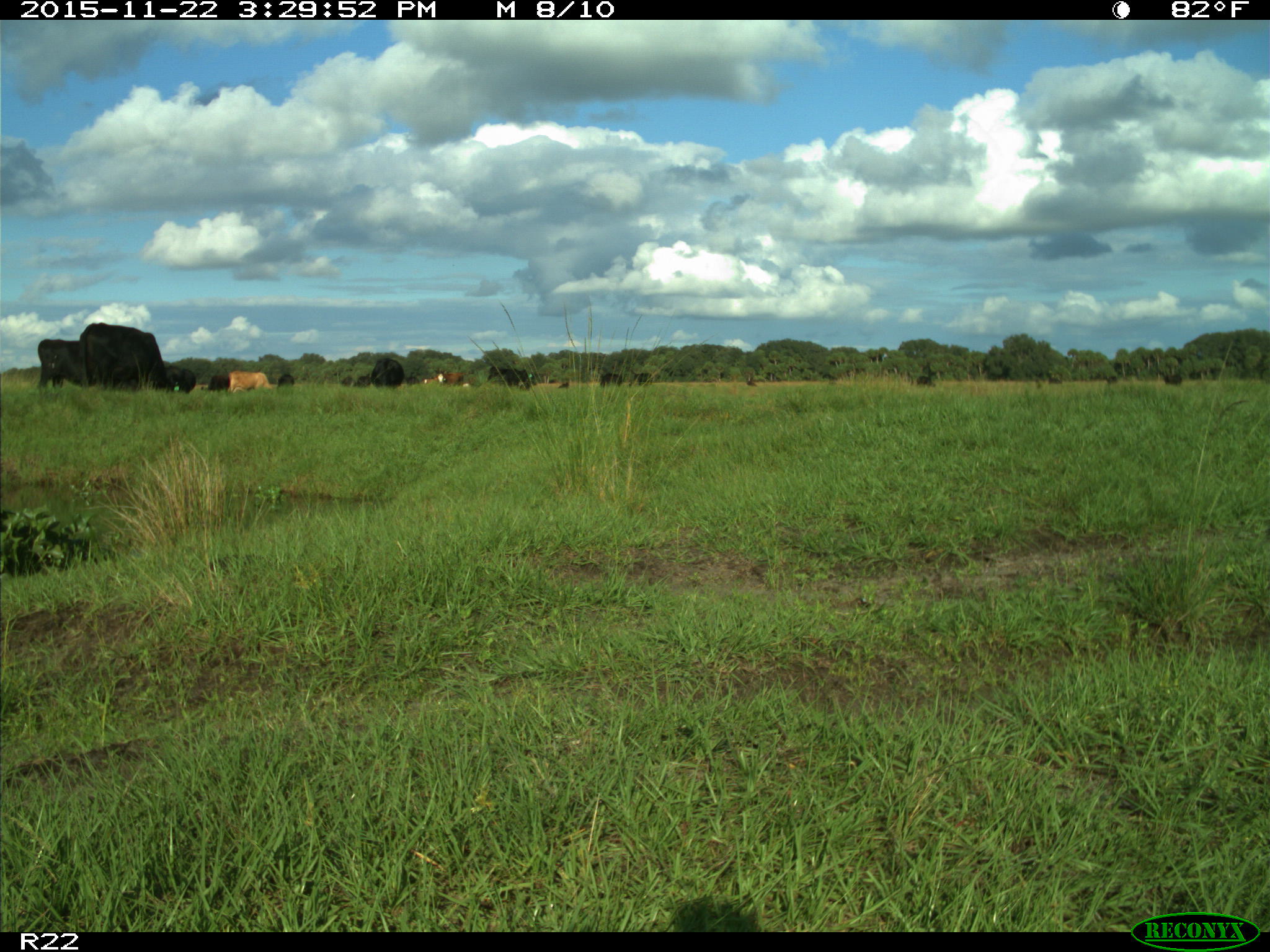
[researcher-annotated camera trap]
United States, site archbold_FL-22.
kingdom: Animalia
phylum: Chordata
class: Mammalia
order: Artiodactyla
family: Bovidae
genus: Bos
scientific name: Bos taurus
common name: domestic cow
Bos taurus (domestic cow).